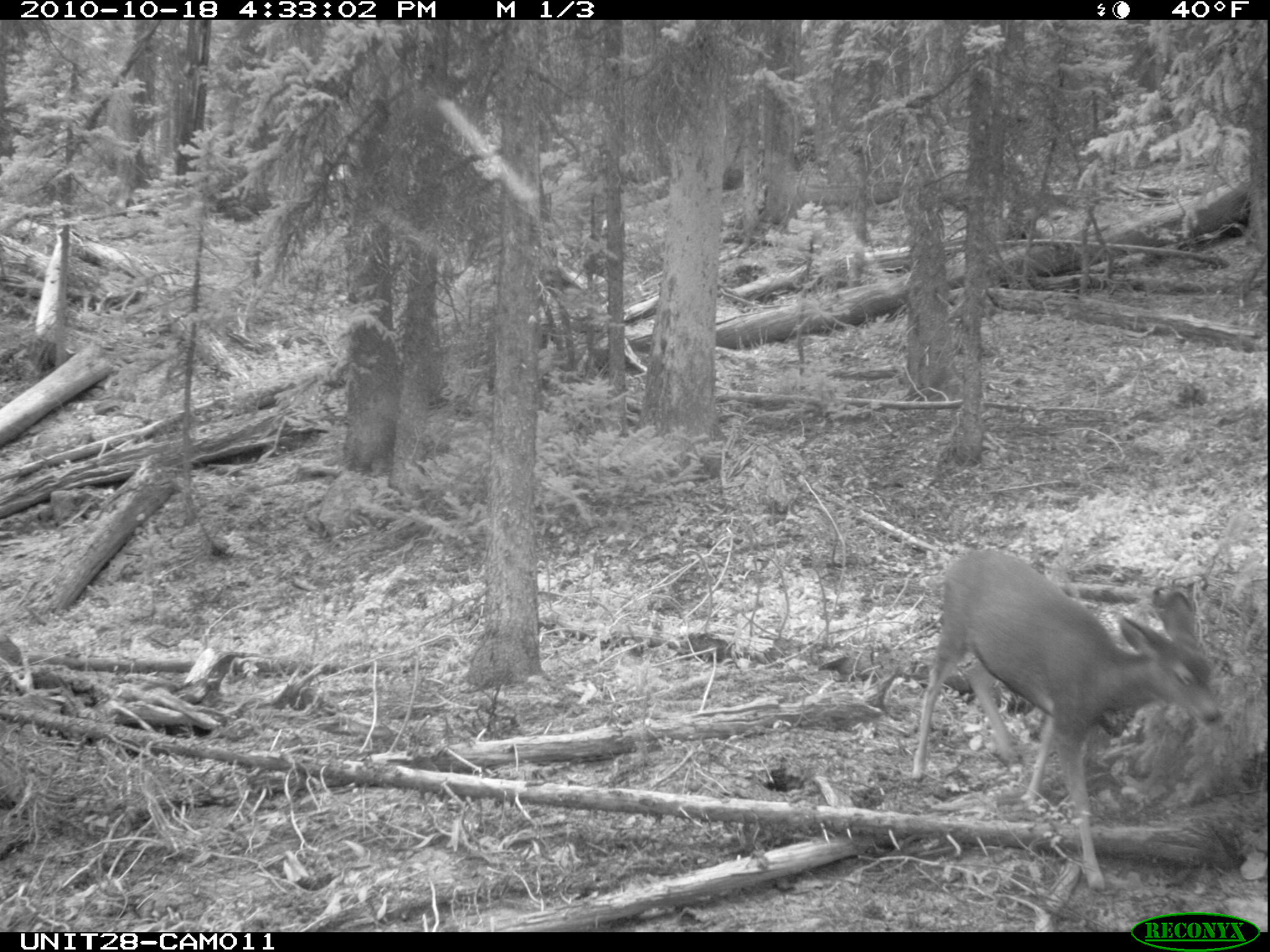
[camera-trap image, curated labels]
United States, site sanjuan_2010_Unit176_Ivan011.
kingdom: Animalia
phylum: Chordata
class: Mammalia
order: Artiodactyla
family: Cervidae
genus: Odocoileus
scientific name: Odocoileus hemionus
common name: mule deer